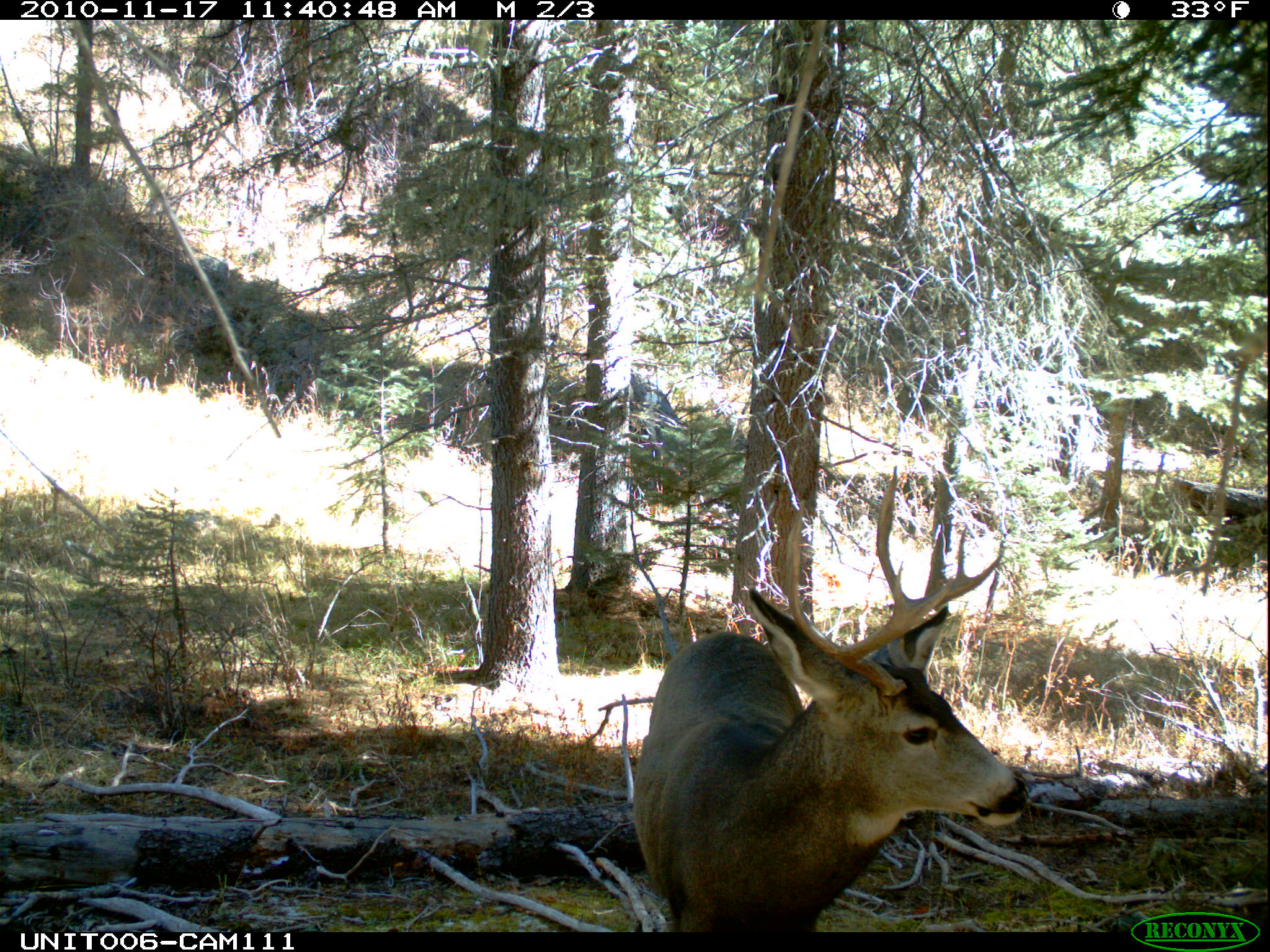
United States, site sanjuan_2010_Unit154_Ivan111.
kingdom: Animalia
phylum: Chordata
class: Mammalia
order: Artiodactyla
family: Cervidae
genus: Odocoileus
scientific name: Odocoileus hemionus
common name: mule deer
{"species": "Odocoileus hemionus (mule deer)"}